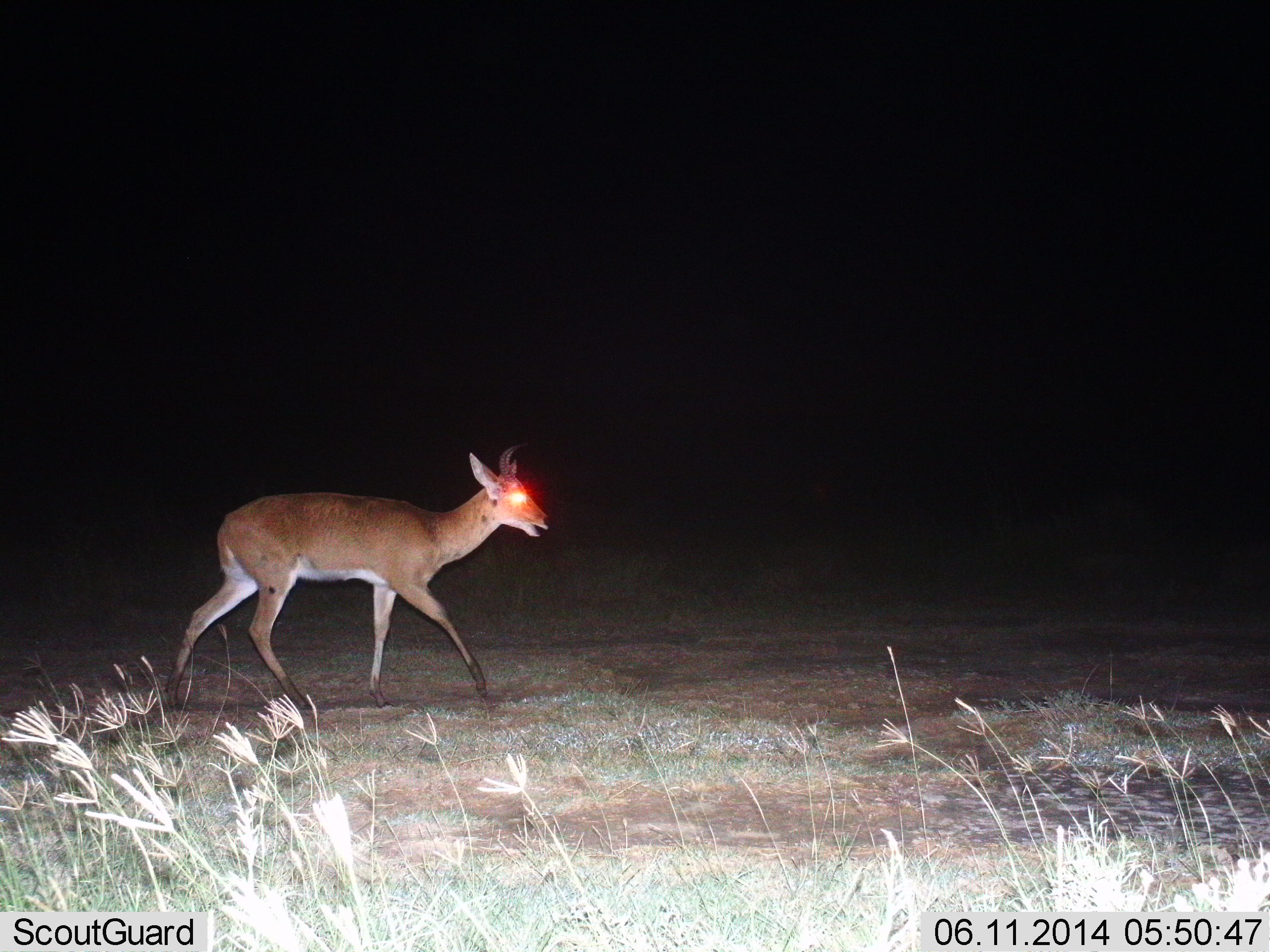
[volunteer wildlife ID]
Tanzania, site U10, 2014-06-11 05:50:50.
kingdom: Animalia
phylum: Chordata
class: Mammalia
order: Artiodactyla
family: Bovidae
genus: Redunca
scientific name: Redunca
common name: reedbuck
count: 1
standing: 0%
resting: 0%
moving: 100%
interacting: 0%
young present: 0%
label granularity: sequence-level